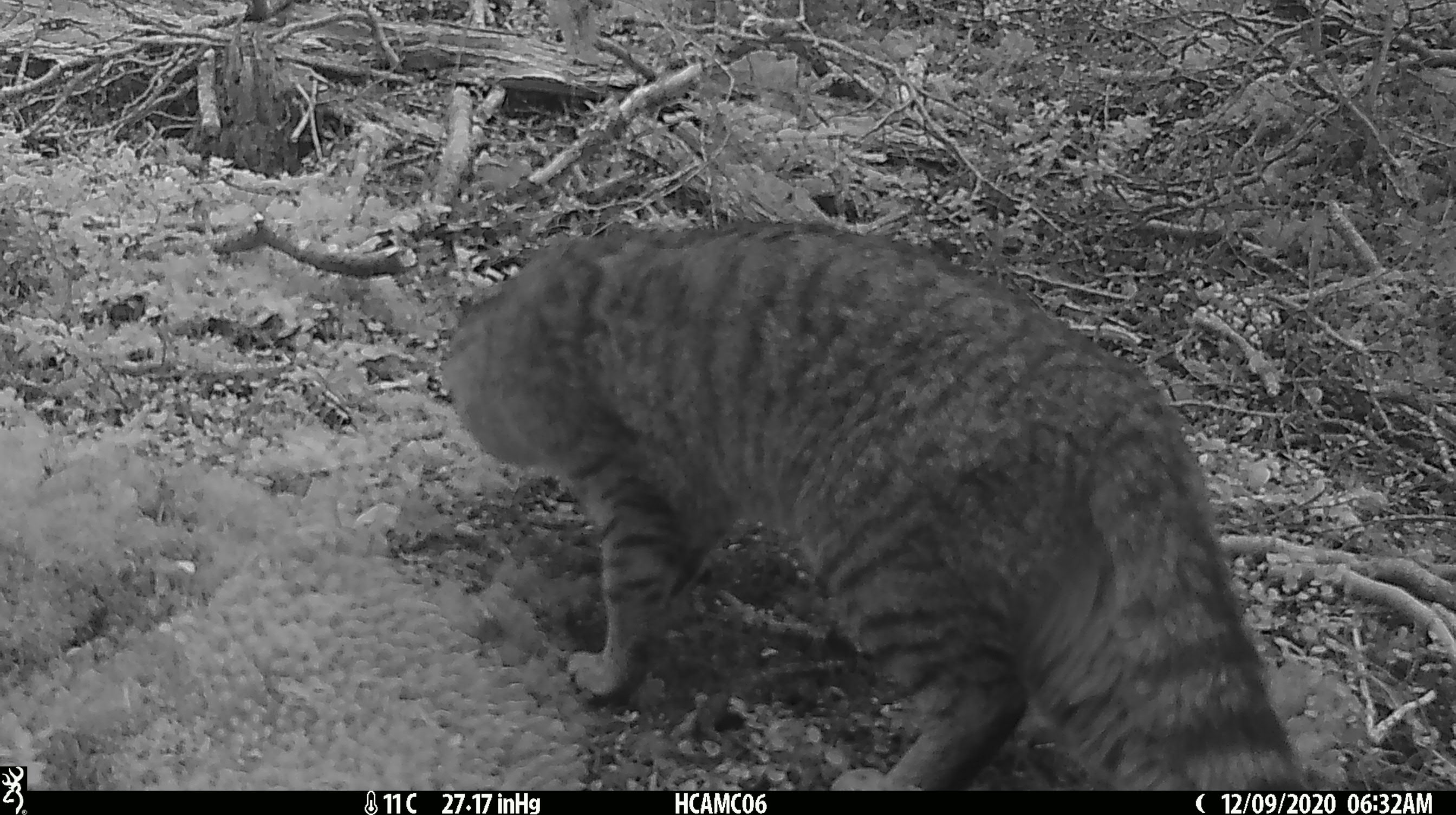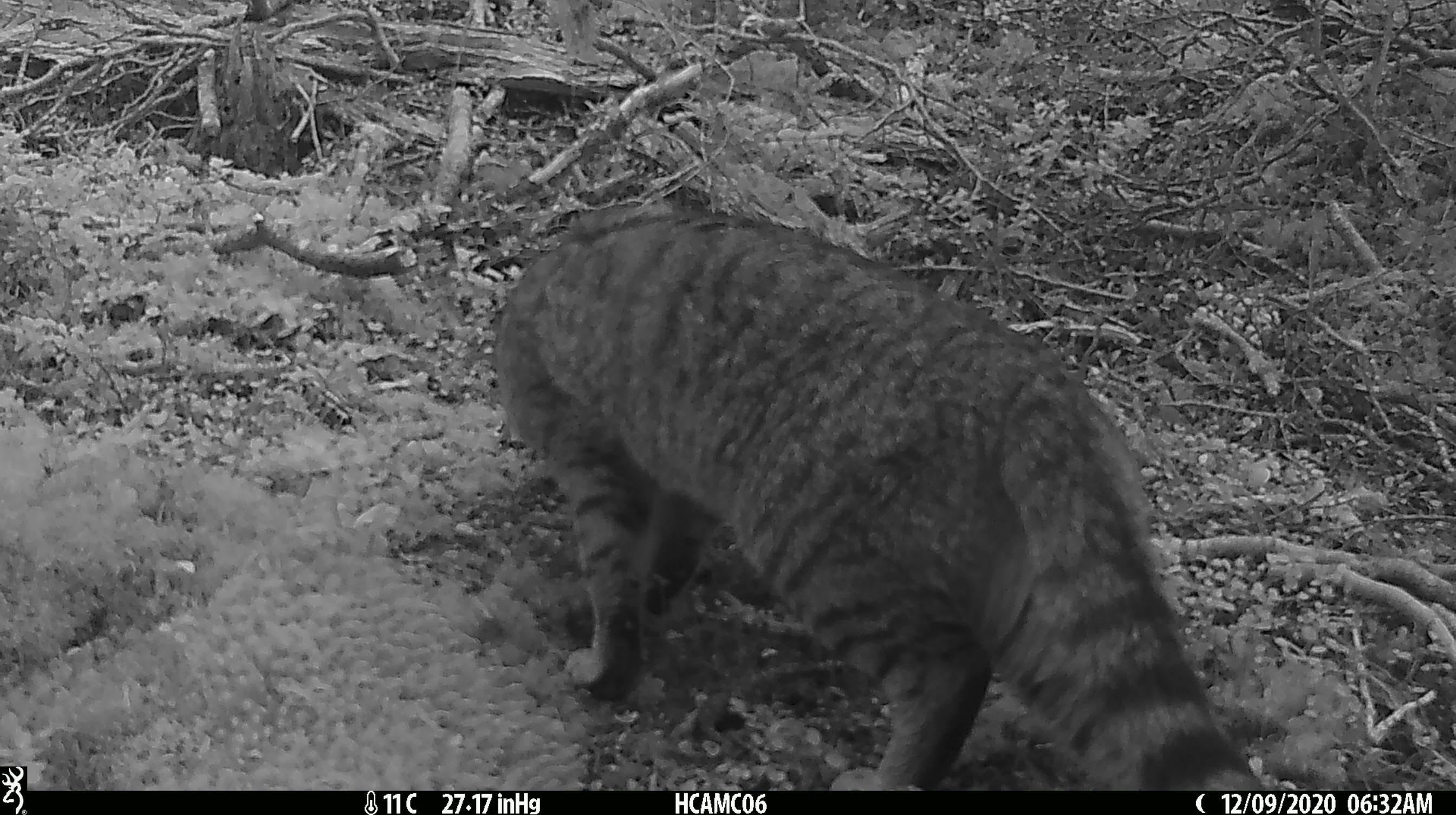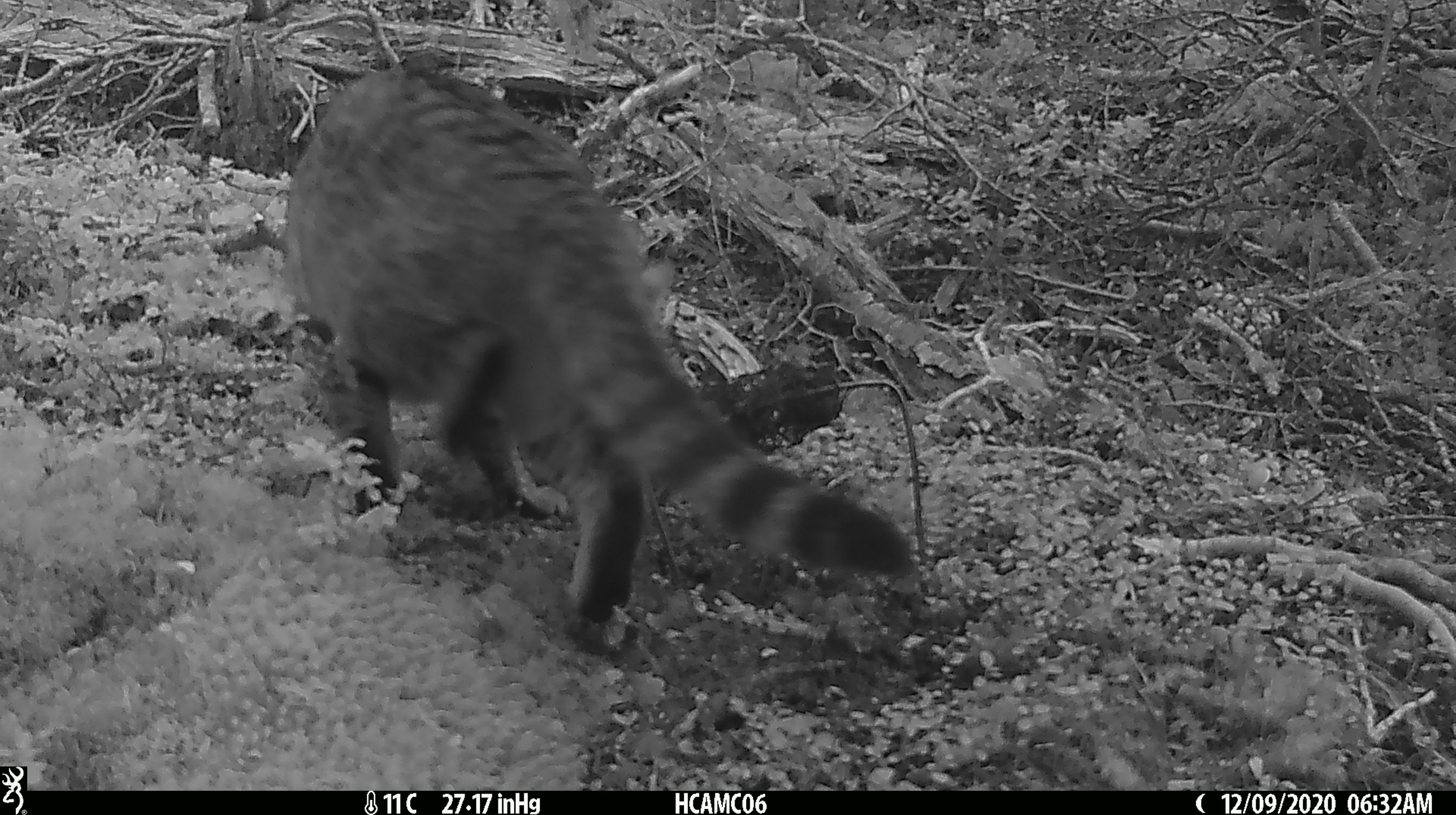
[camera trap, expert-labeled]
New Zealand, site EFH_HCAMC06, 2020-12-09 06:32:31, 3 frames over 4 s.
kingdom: Animalia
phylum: Chordata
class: Mammalia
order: Carnivora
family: Felidae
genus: Felis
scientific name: Felis catus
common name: domestic cat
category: cat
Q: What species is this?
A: Cat (domestic cat) (Felis catus).